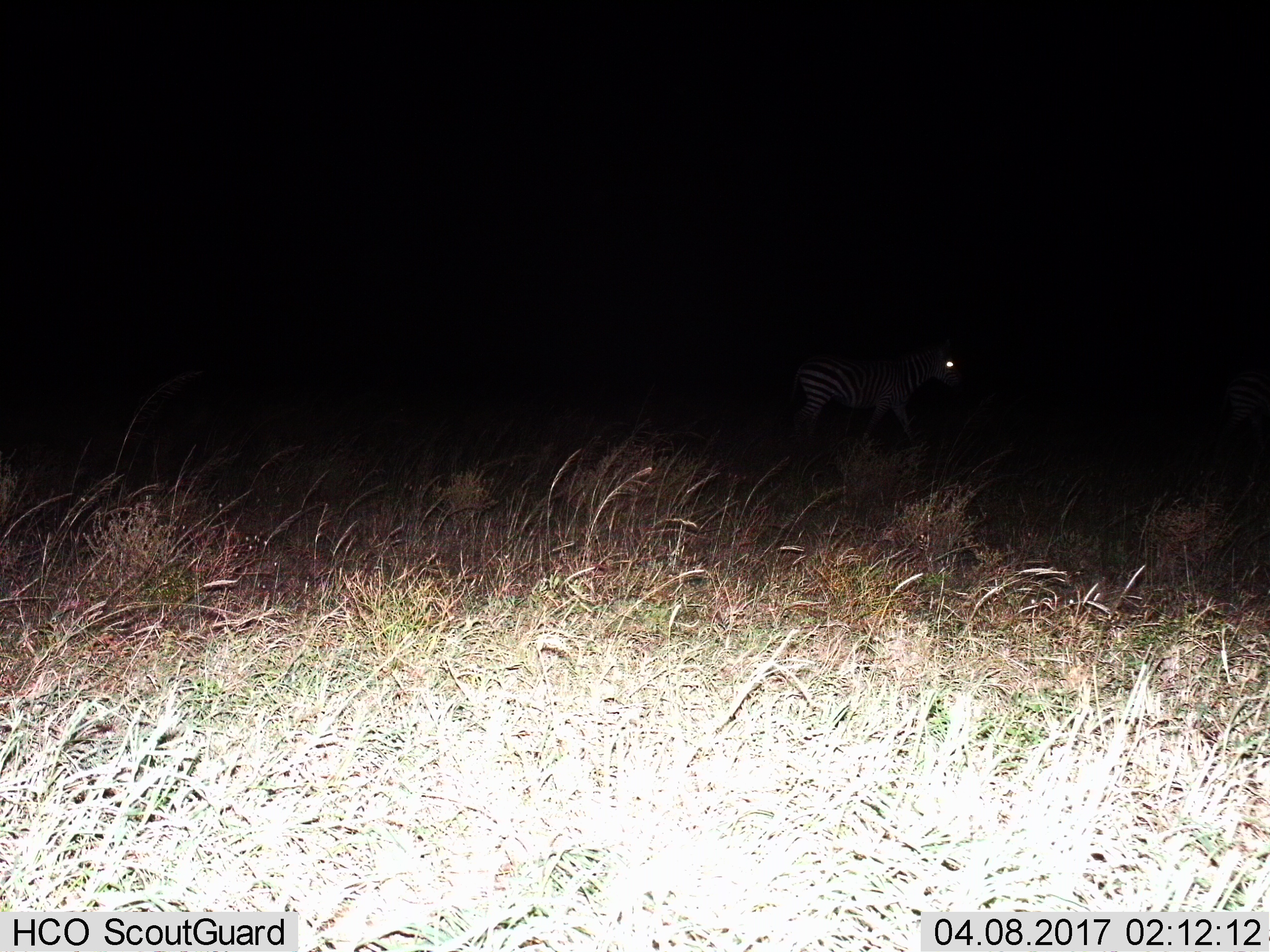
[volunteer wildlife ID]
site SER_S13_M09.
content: unidentified animal